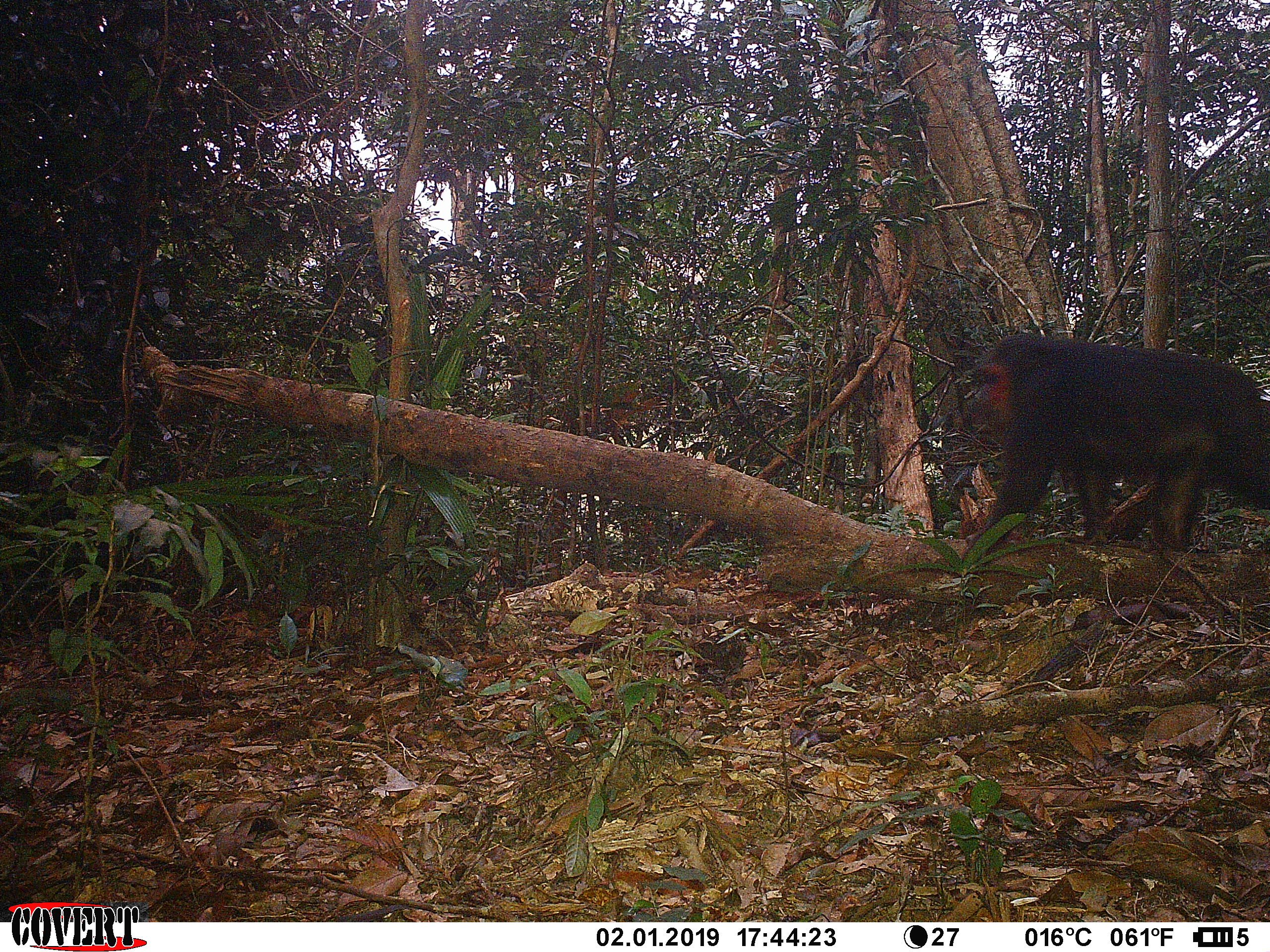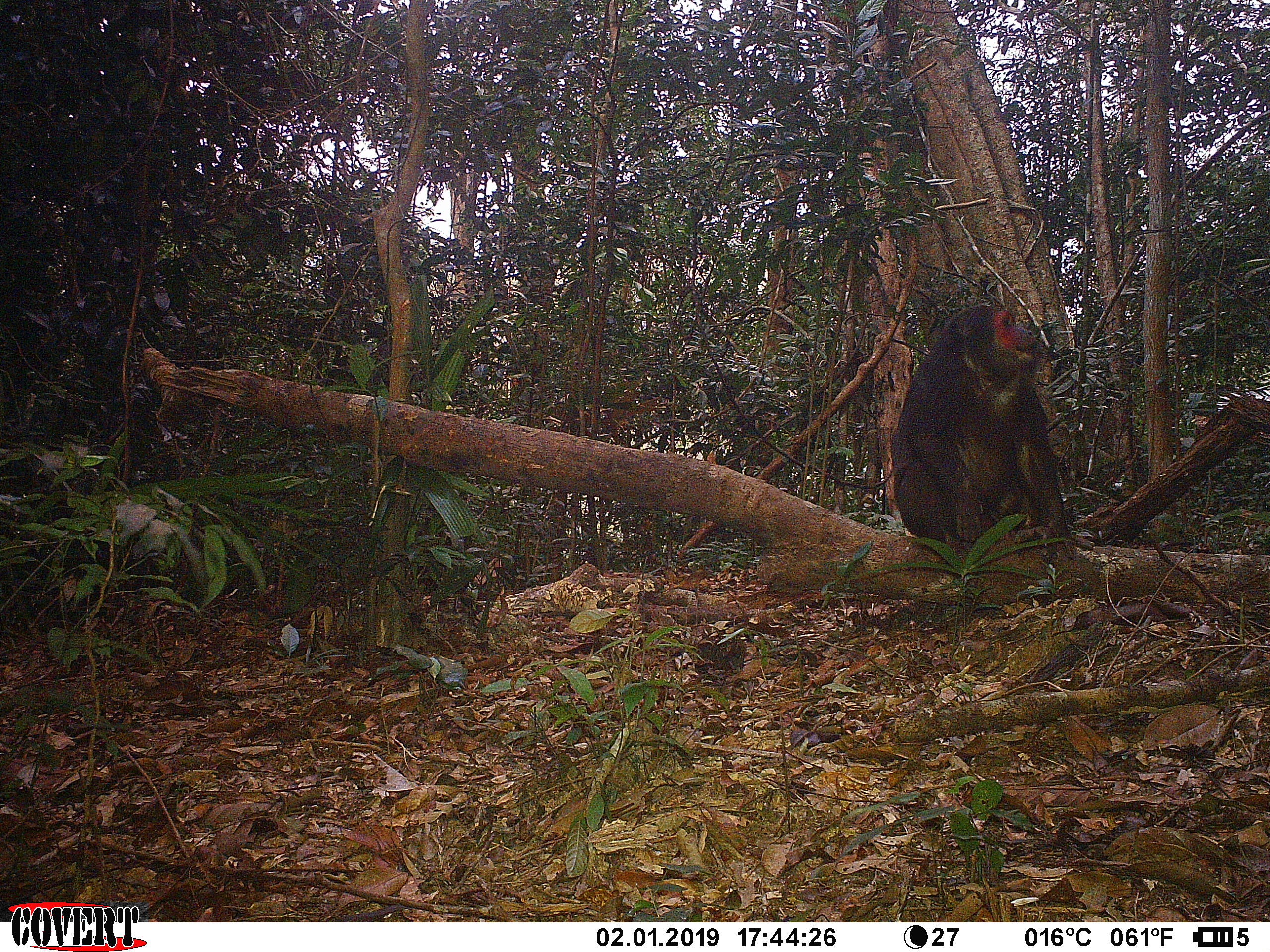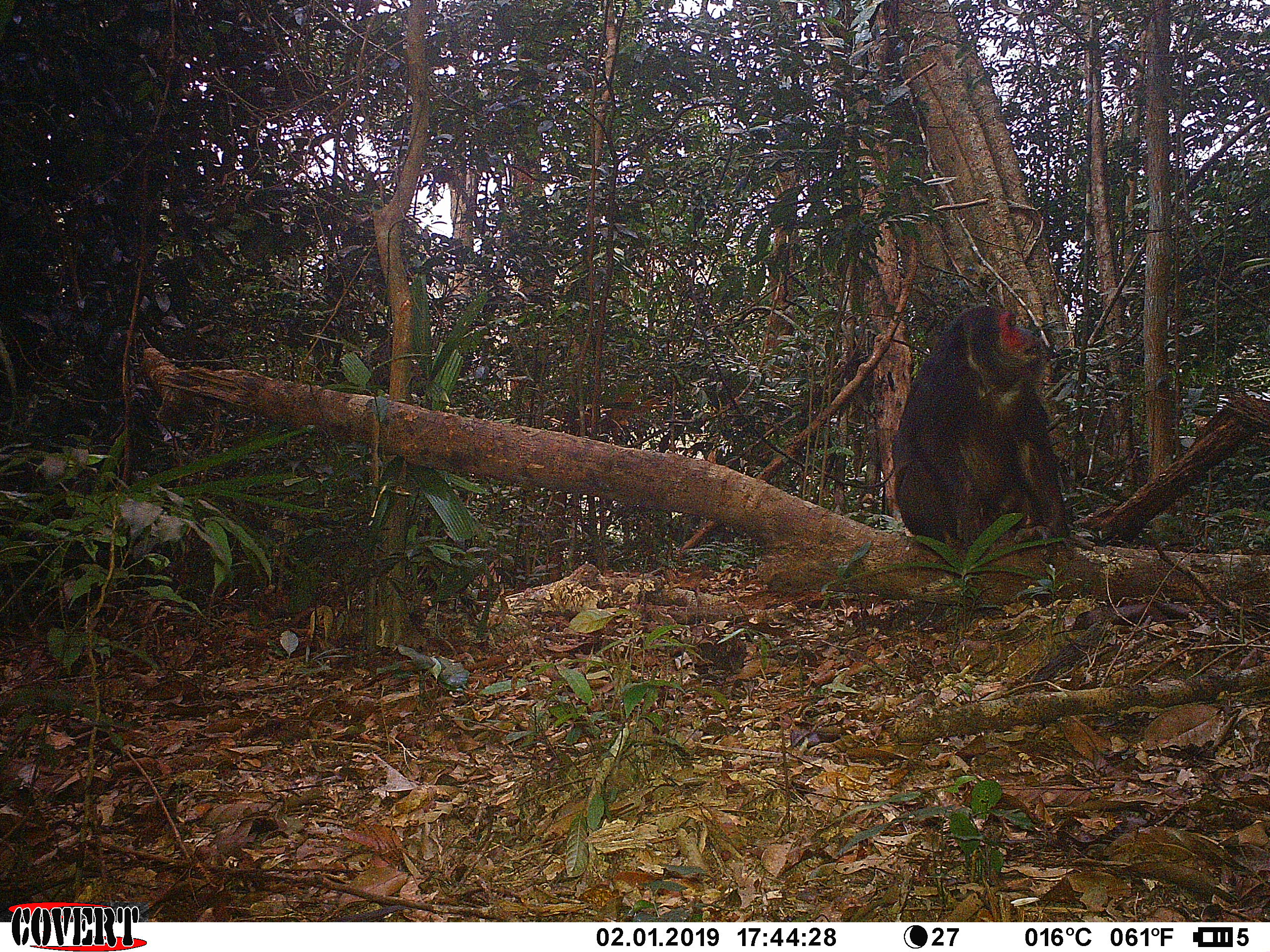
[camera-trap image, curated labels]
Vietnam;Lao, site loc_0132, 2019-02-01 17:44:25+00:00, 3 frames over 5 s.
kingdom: Animalia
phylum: Chordata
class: Mammalia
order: Primates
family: Cercopithecidae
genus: Macaca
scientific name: Macaca arctoides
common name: stump-tailed macaque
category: stump tailed macaque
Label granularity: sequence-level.